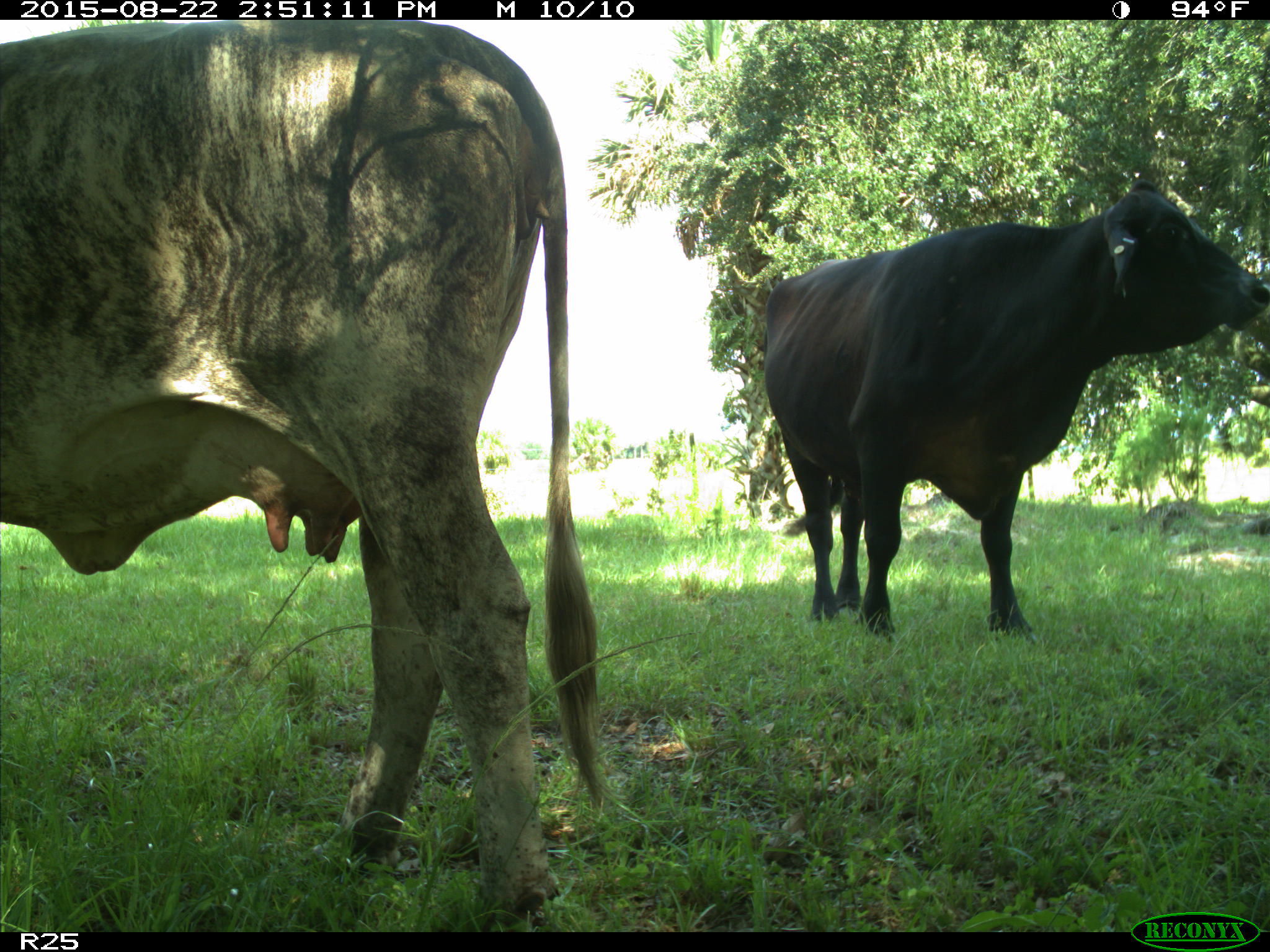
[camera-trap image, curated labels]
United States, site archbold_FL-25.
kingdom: Animalia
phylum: Chordata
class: Mammalia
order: Artiodactyla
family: Bovidae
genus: Bos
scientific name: Bos taurus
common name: domestic cow